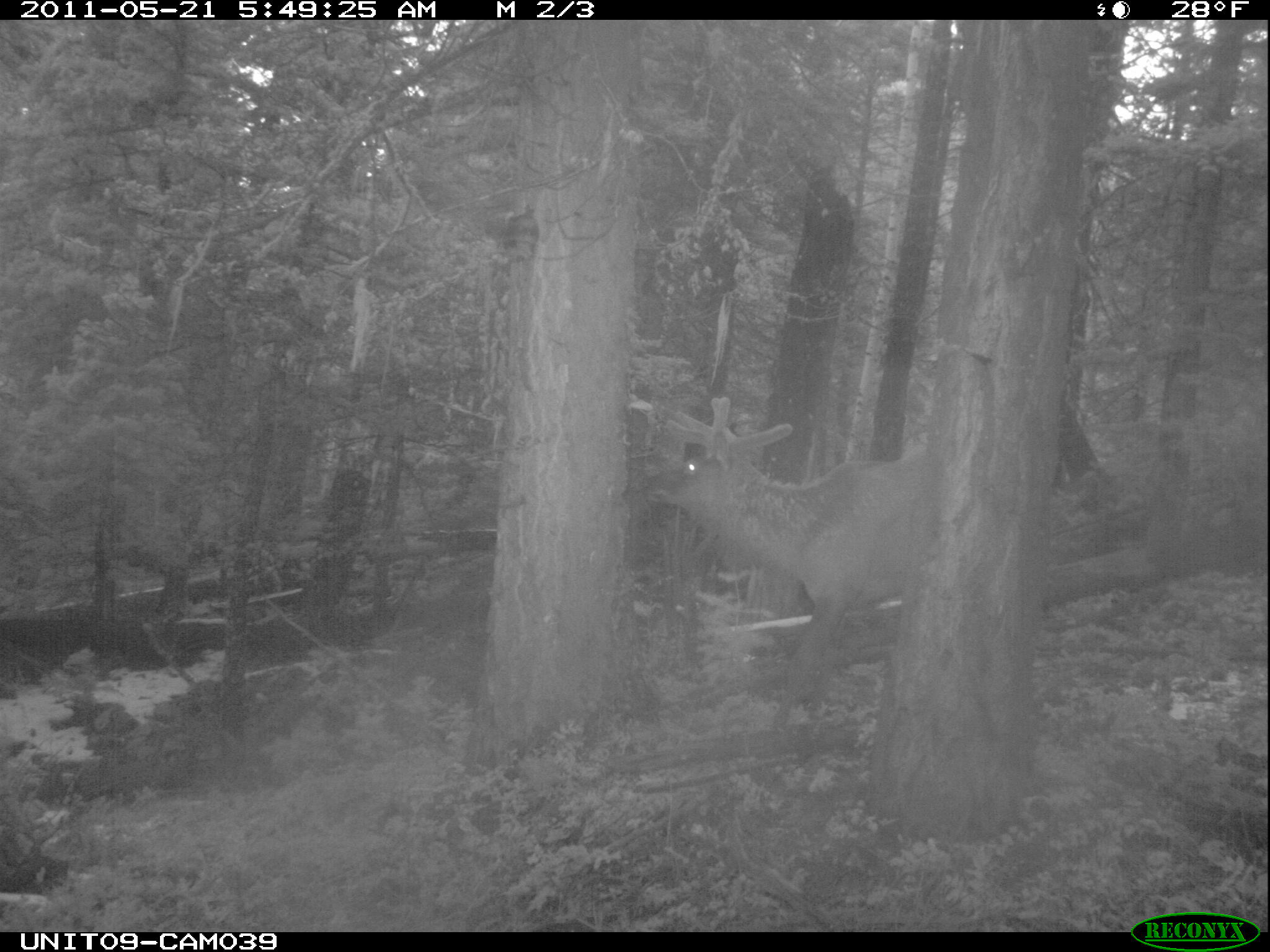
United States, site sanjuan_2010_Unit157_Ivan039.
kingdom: Animalia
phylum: Chordata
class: Mammalia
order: Artiodactyla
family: Cervidae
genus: Cervus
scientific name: Cervus elaphus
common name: red deer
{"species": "Cervus elaphus (red deer)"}